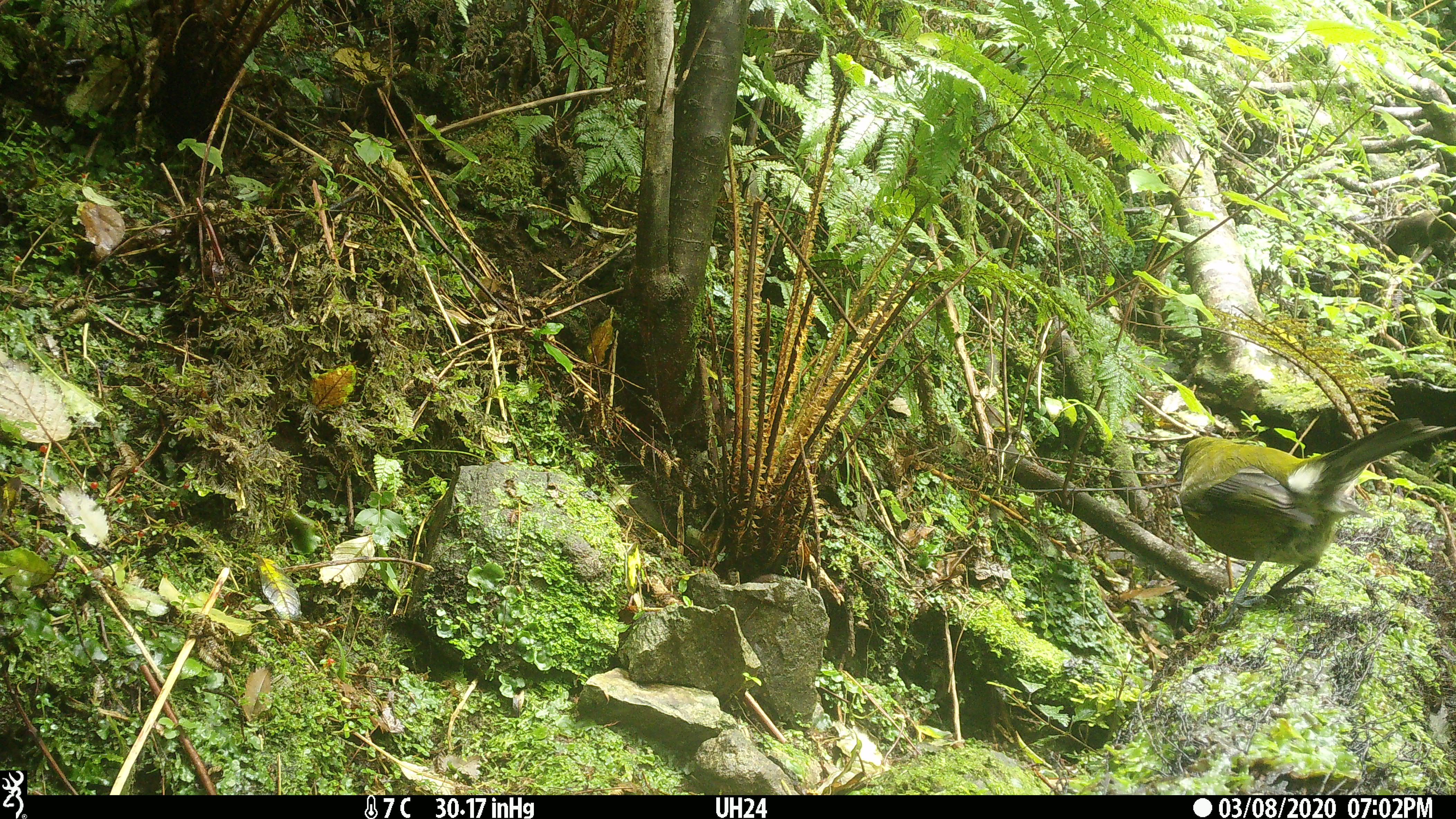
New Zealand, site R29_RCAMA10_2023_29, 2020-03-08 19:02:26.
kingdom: Animalia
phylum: Chordata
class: Aves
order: Passeriformes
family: Meliphagidae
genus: Anthornis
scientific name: Anthornis melanura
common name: new zealand bellbird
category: bellbird